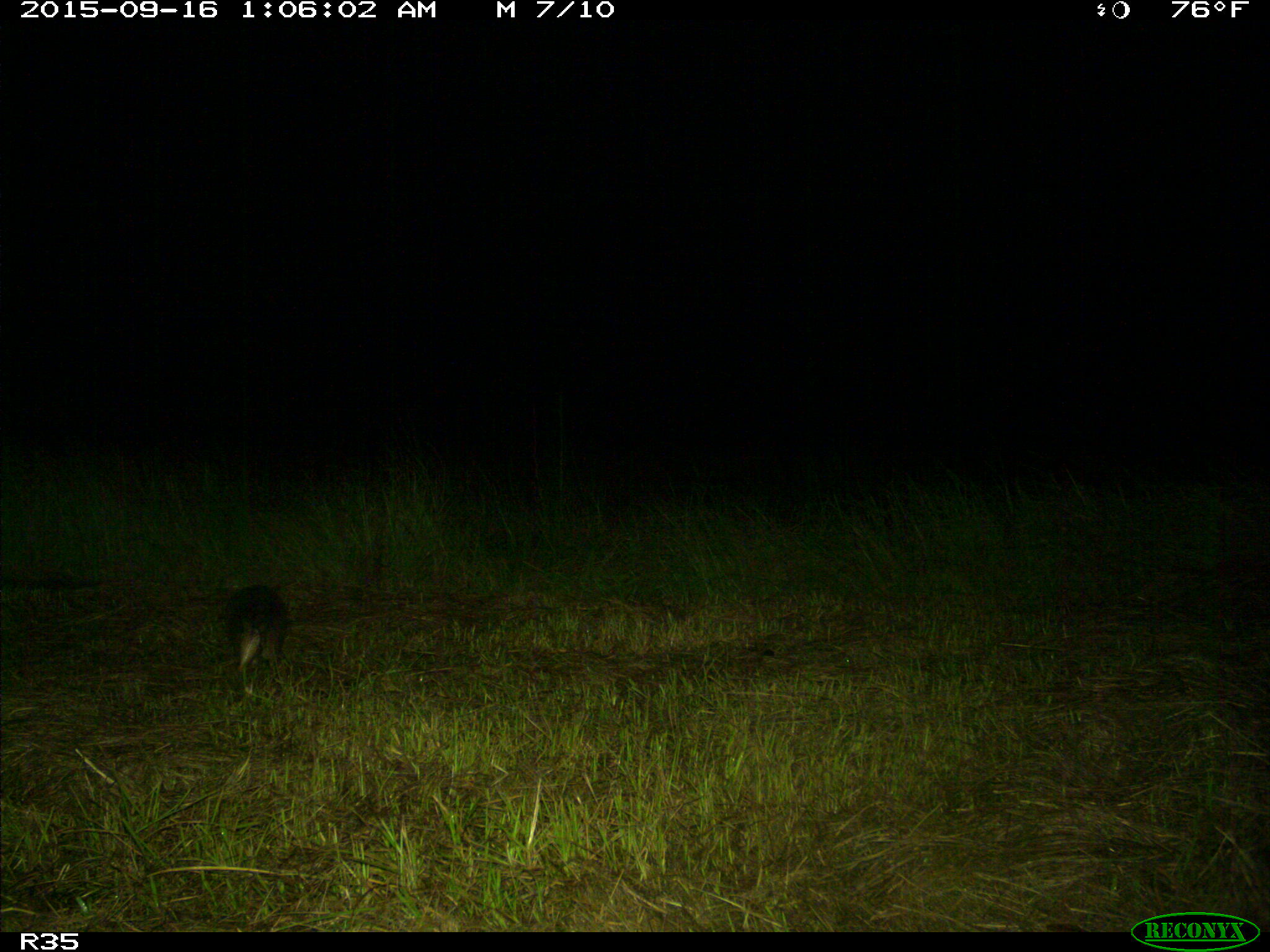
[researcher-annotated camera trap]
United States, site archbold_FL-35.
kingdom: Animalia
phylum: Chordata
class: Mammalia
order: Cingulata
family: Dasypodidae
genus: Dasypus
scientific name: Dasypus novemcinctus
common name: nine-banded armadillo